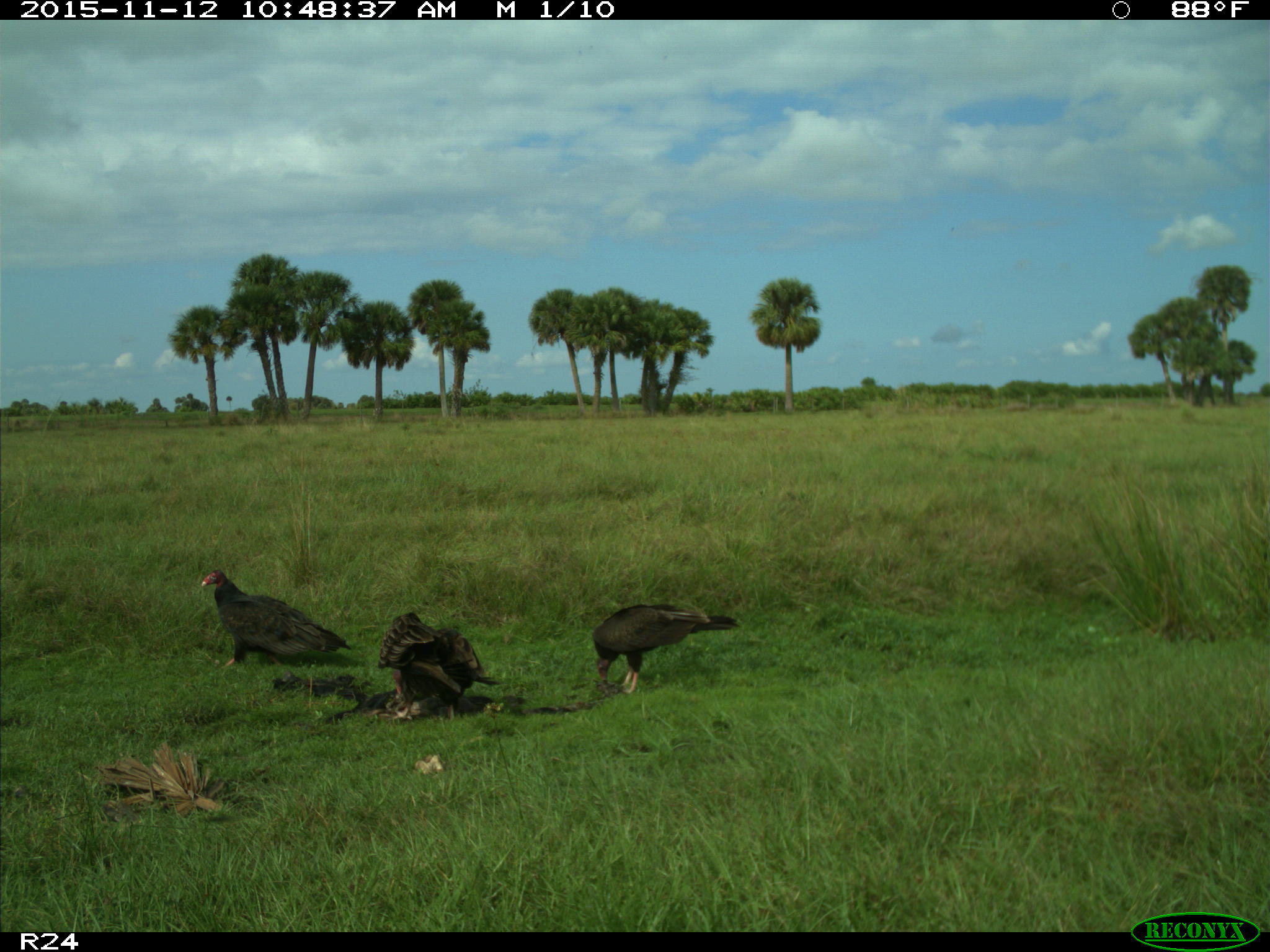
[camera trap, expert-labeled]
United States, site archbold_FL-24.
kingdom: Animalia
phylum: Chordata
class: Aves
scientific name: Aves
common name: birds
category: unidentified bird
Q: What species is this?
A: Unidentified bird (birds) (Aves).